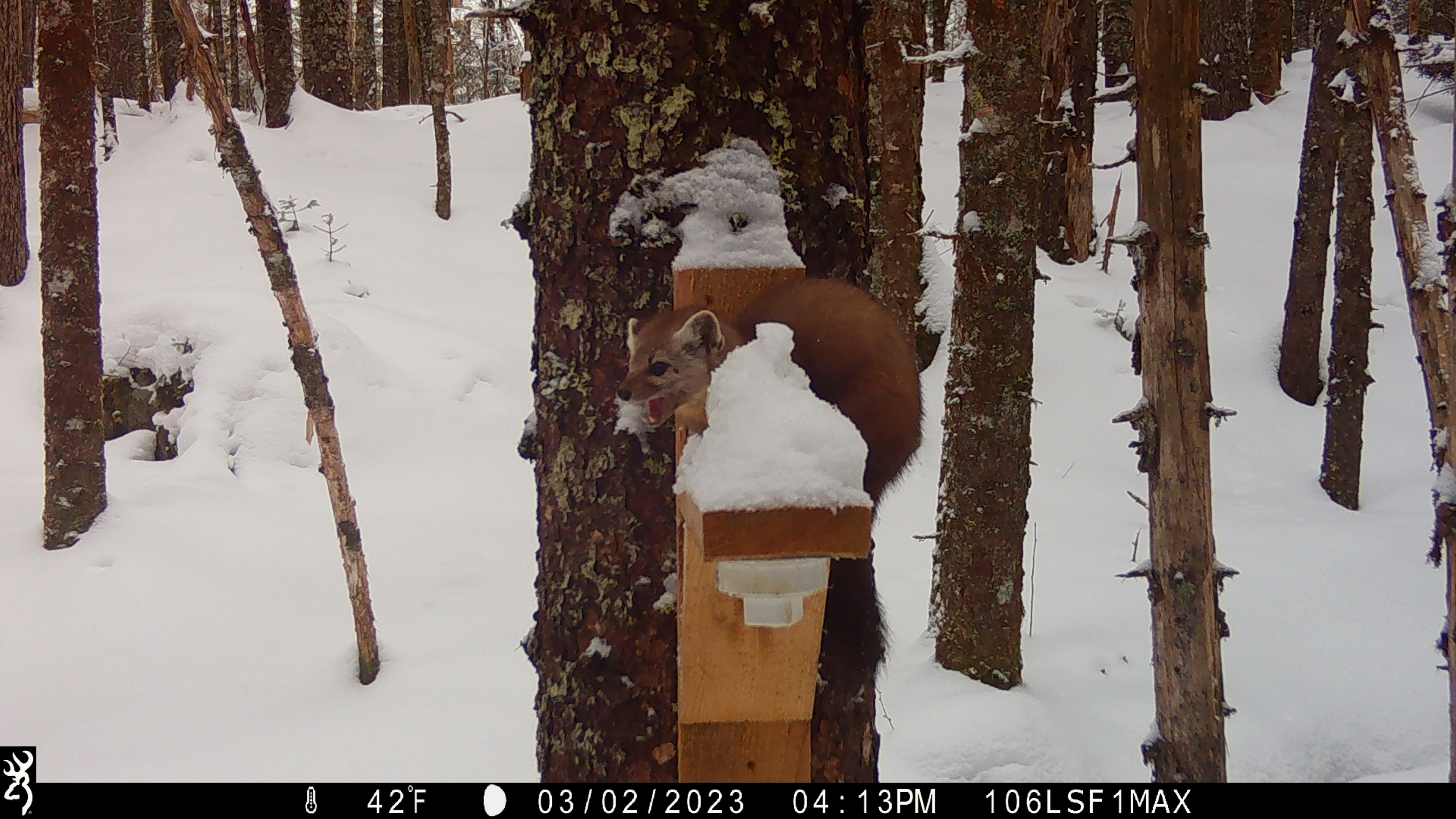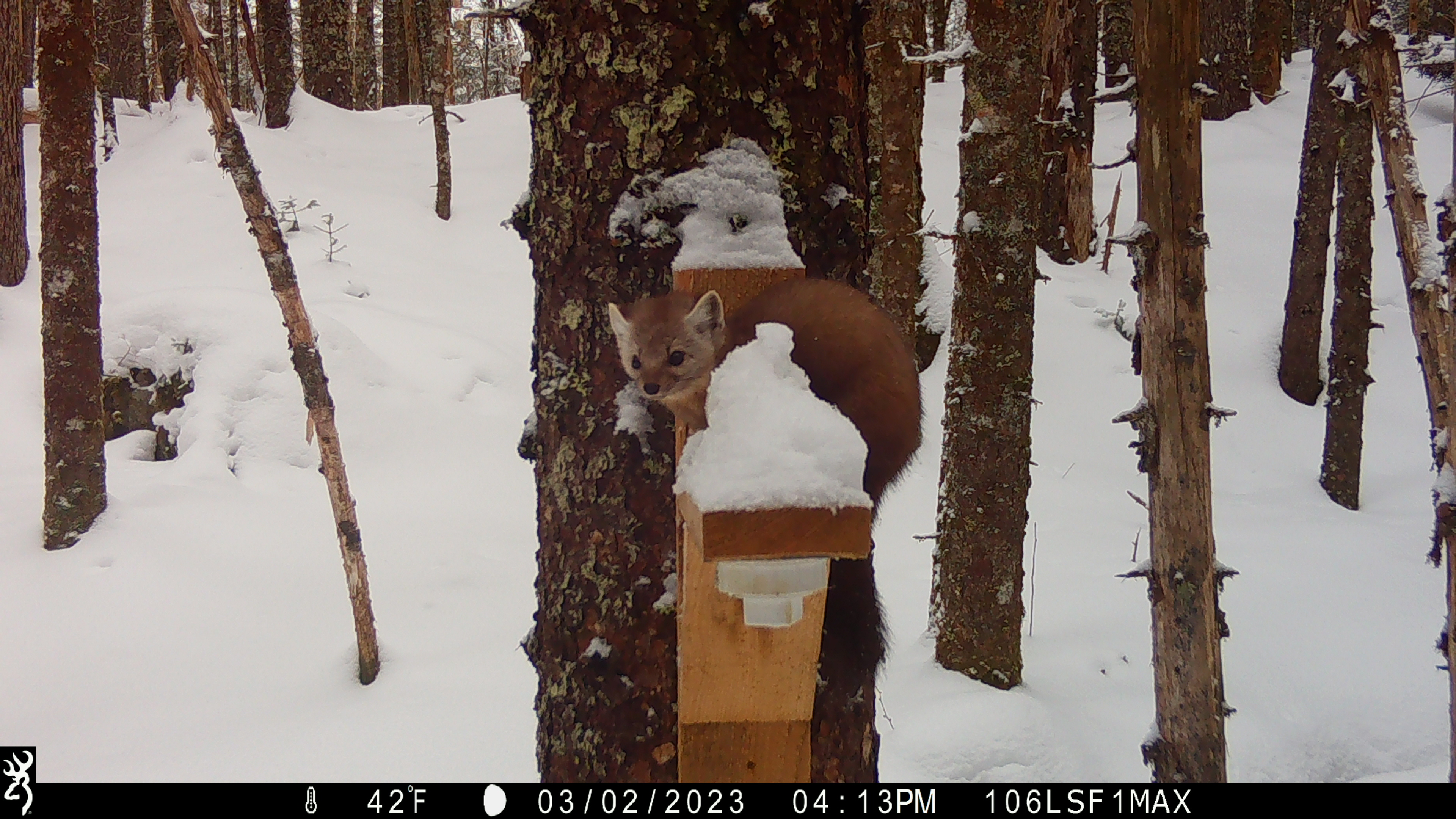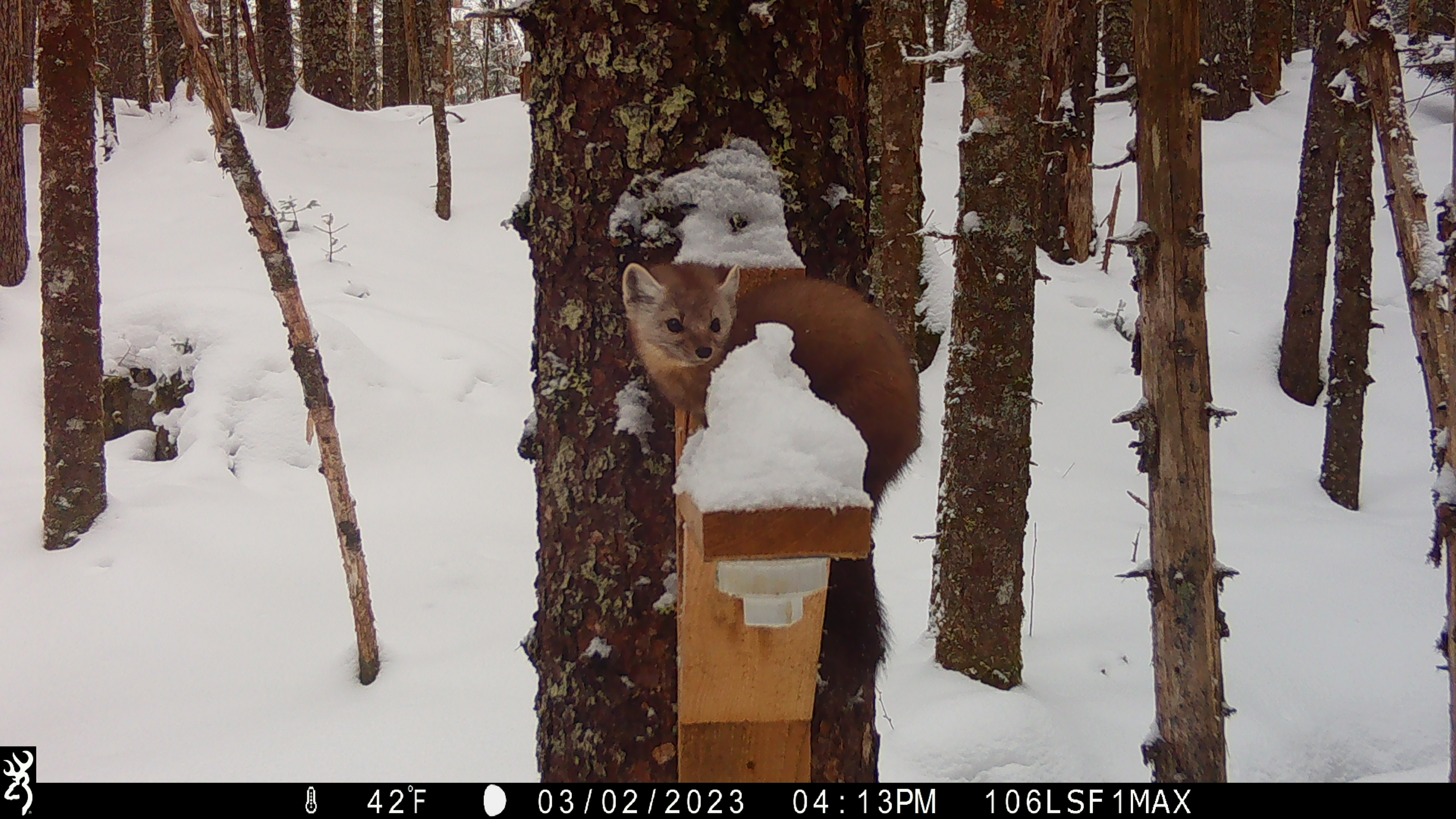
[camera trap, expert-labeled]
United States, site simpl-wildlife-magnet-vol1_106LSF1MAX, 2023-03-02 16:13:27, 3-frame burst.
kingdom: Animalia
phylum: Chordata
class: Mammalia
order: Carnivora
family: Mustelidae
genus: Martes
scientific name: Martes americana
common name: american marten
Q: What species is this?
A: American marten (Martes americana).